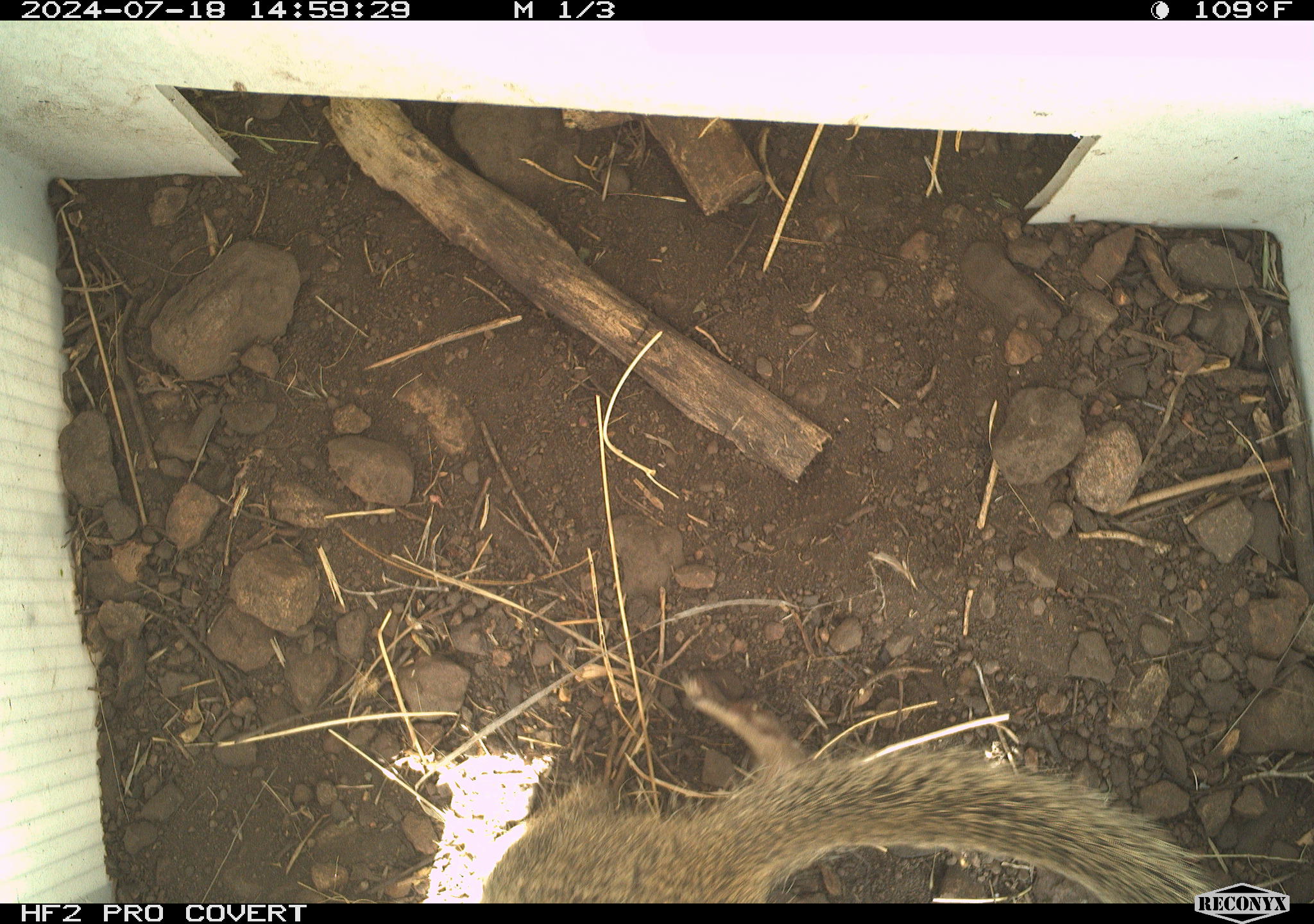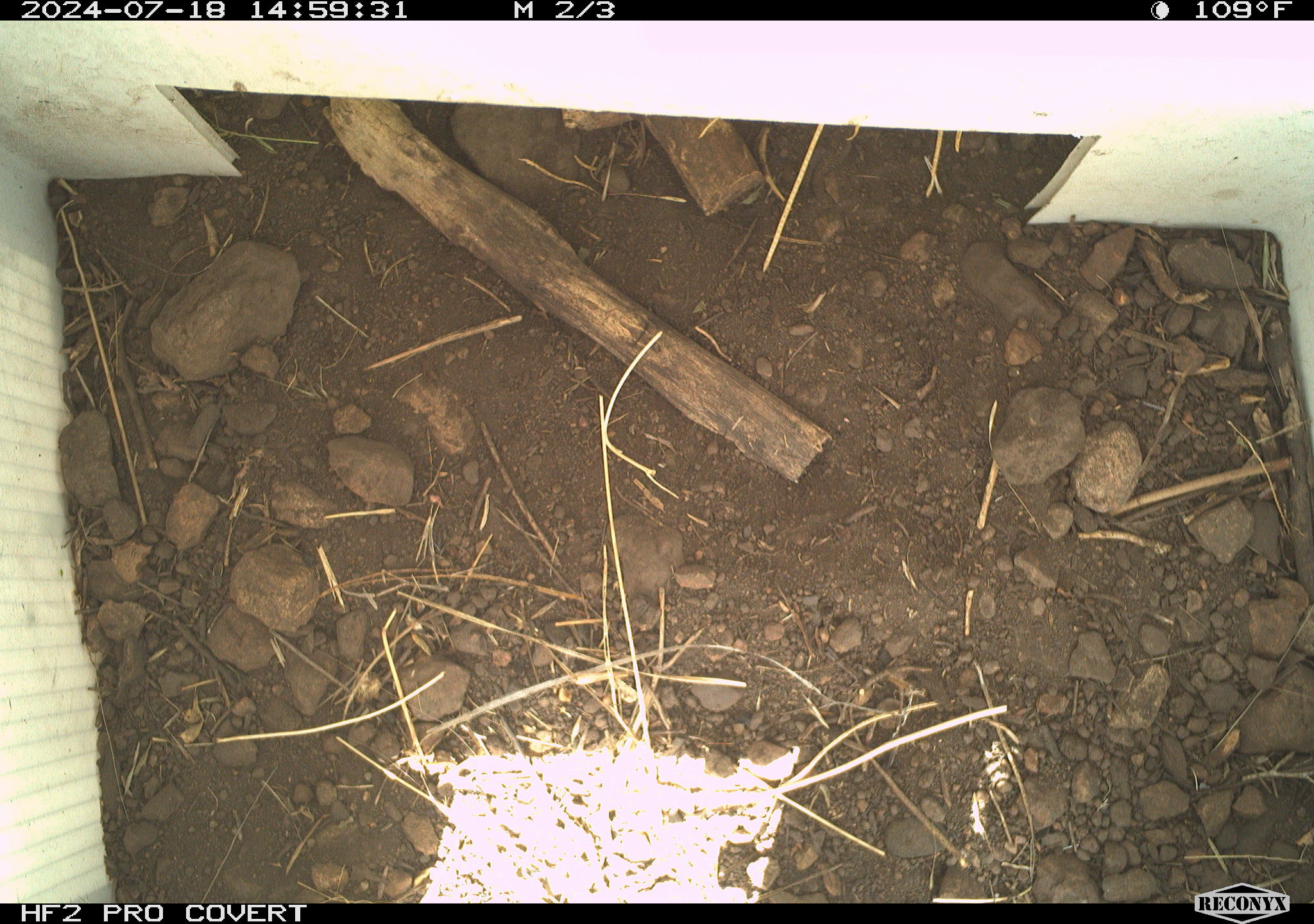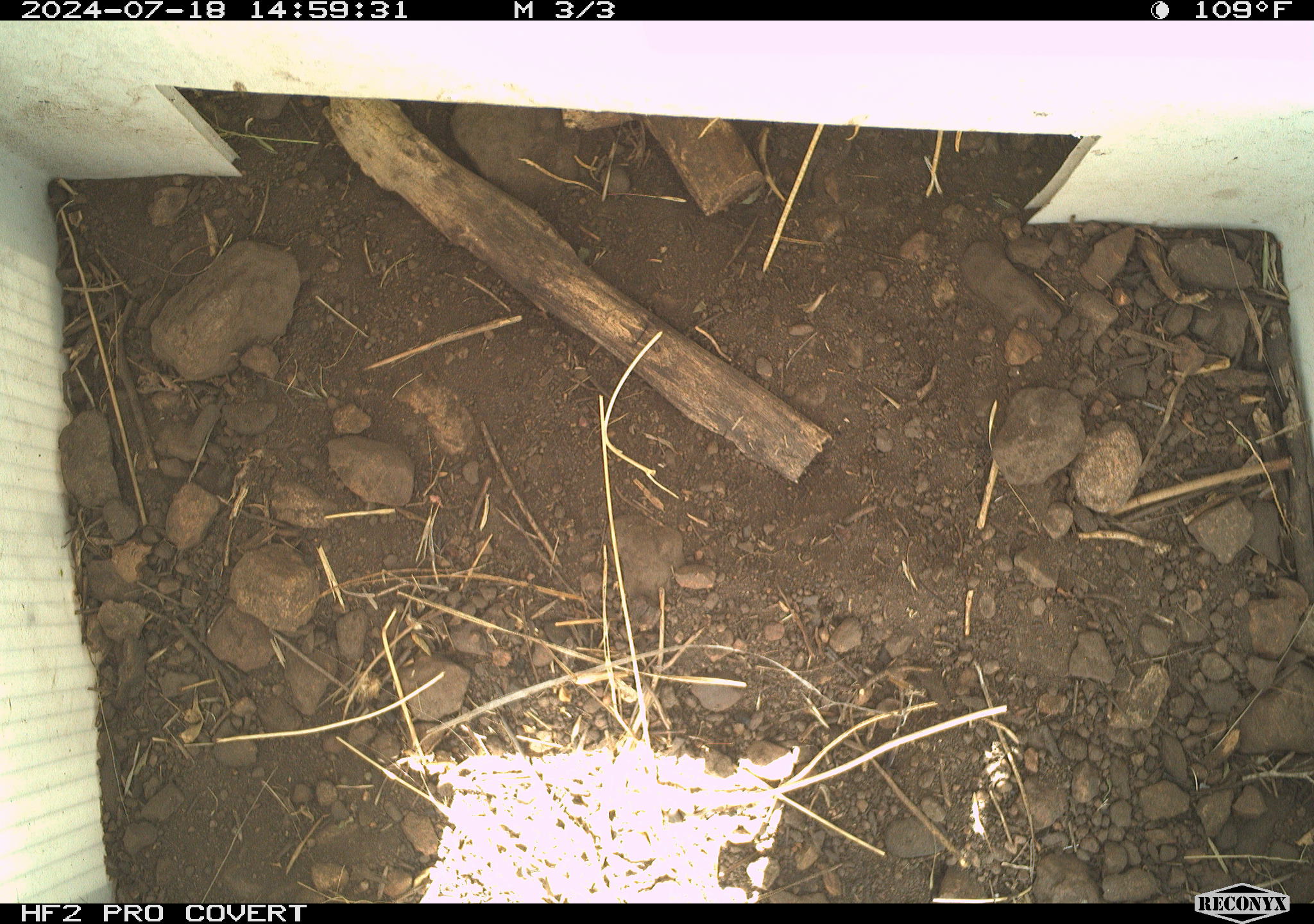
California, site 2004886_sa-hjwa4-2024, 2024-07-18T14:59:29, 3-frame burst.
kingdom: Animalia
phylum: Chordata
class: Mammalia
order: Rodentia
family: Sciuridae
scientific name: Sciuridae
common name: squirrels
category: sciuridae family